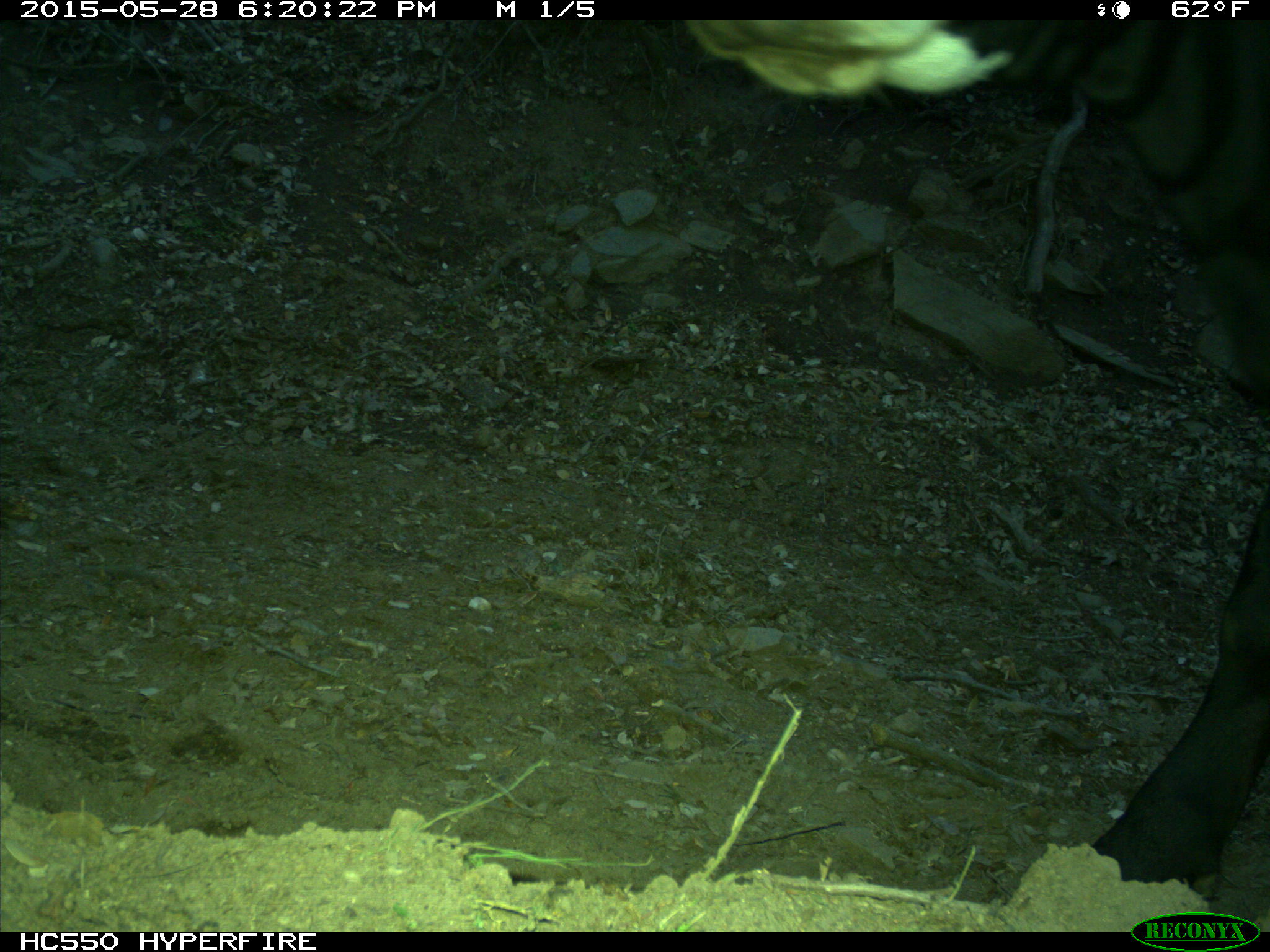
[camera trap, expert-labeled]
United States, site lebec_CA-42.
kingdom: Animalia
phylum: Chordata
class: Mammalia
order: Artiodactyla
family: Bovidae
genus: Bos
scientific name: Bos taurus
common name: domestic cow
Bos taurus (domestic cow).